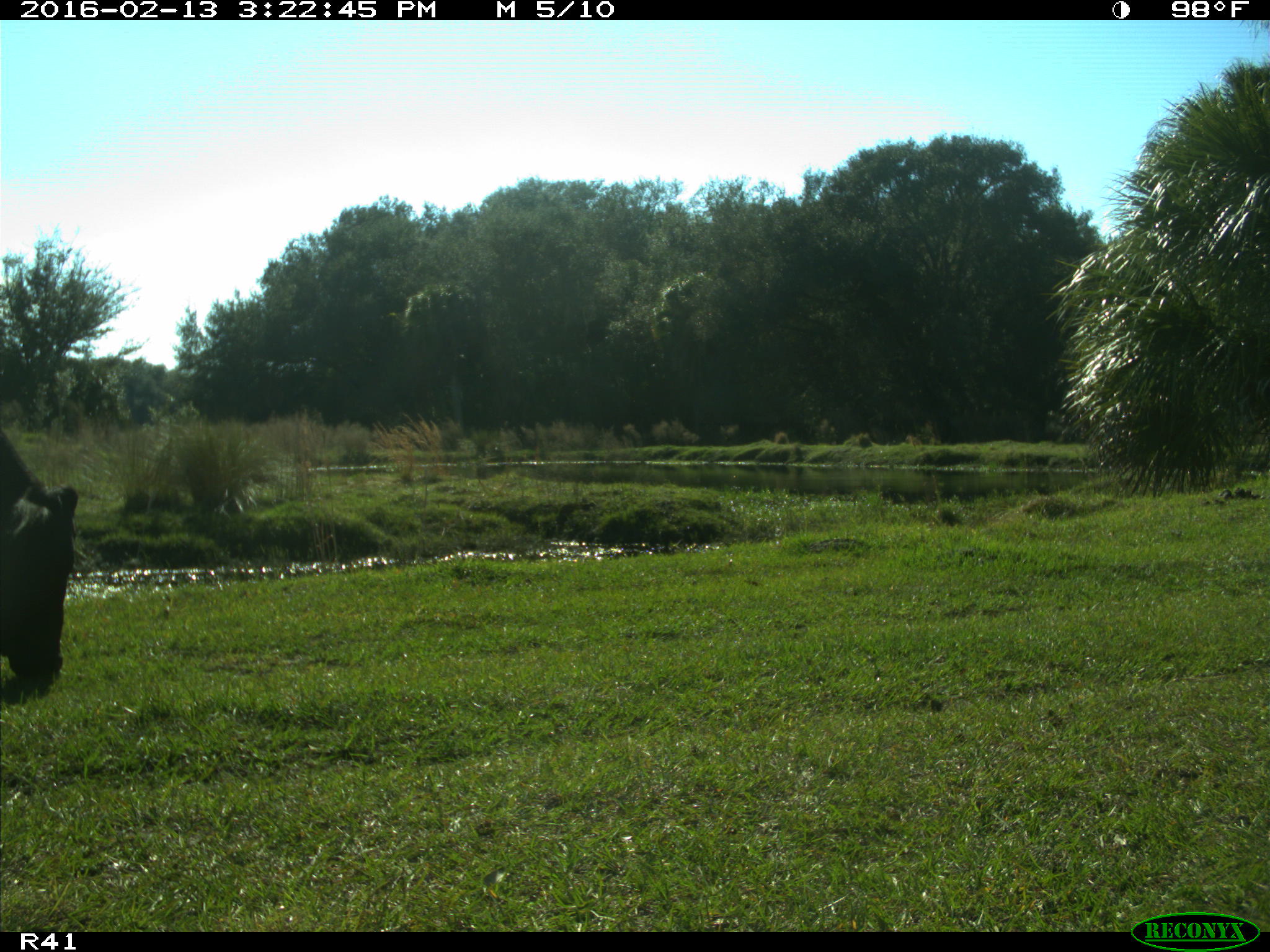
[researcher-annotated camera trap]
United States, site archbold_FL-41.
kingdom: Animalia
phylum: Chordata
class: Mammalia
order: Artiodactyla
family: Bovidae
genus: Bos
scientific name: Bos taurus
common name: domestic cow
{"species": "Bos taurus (domestic cow)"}